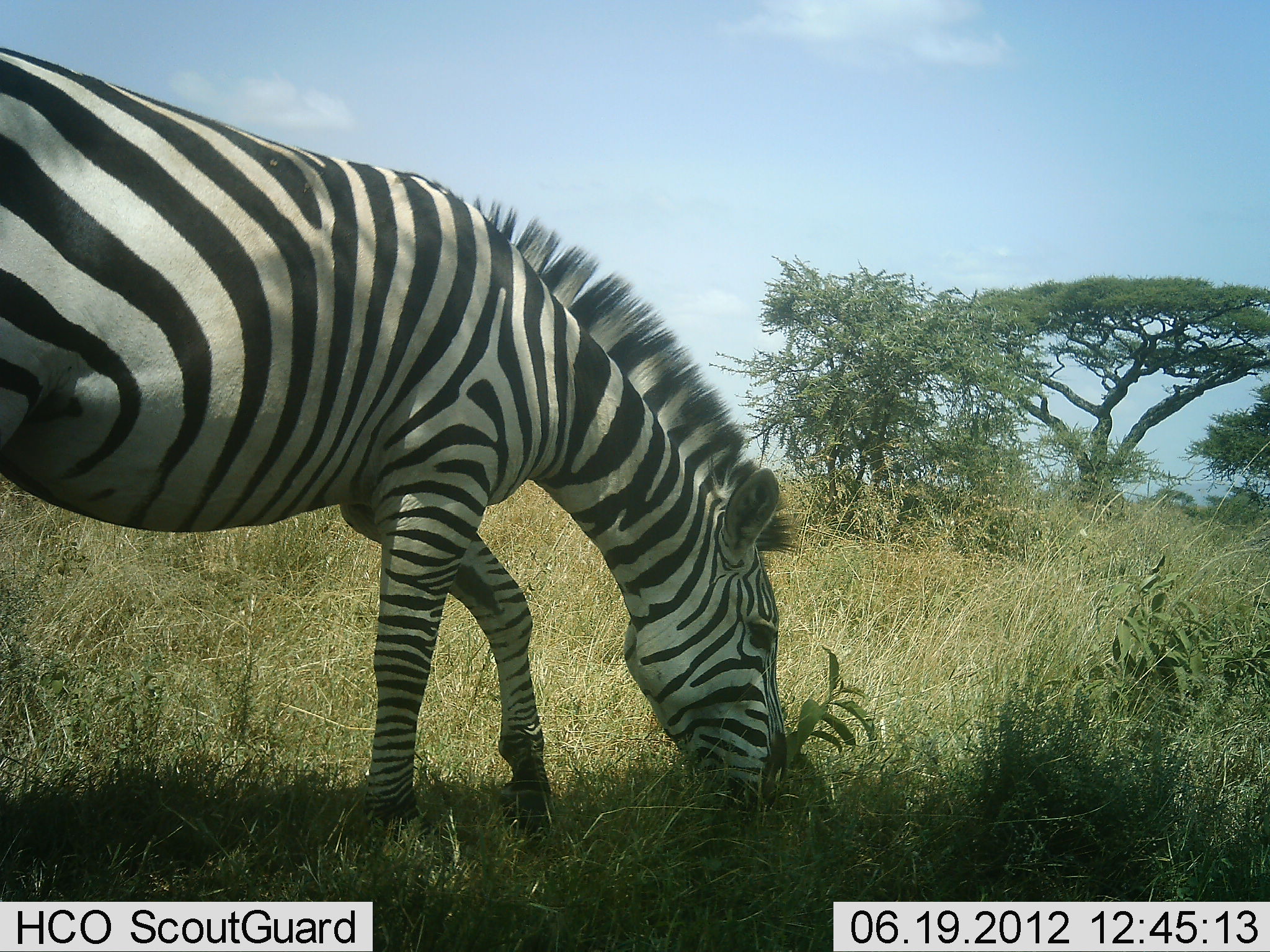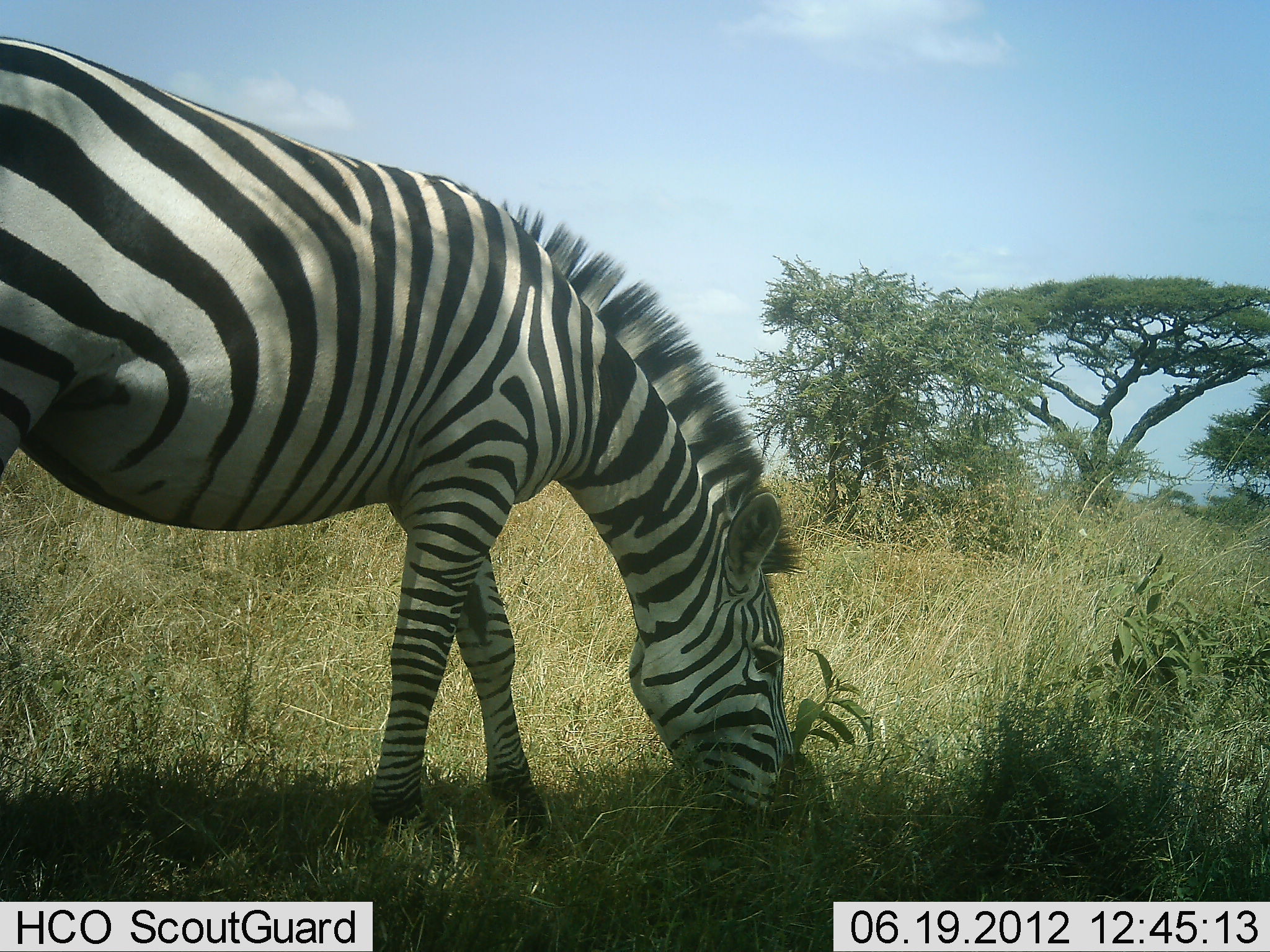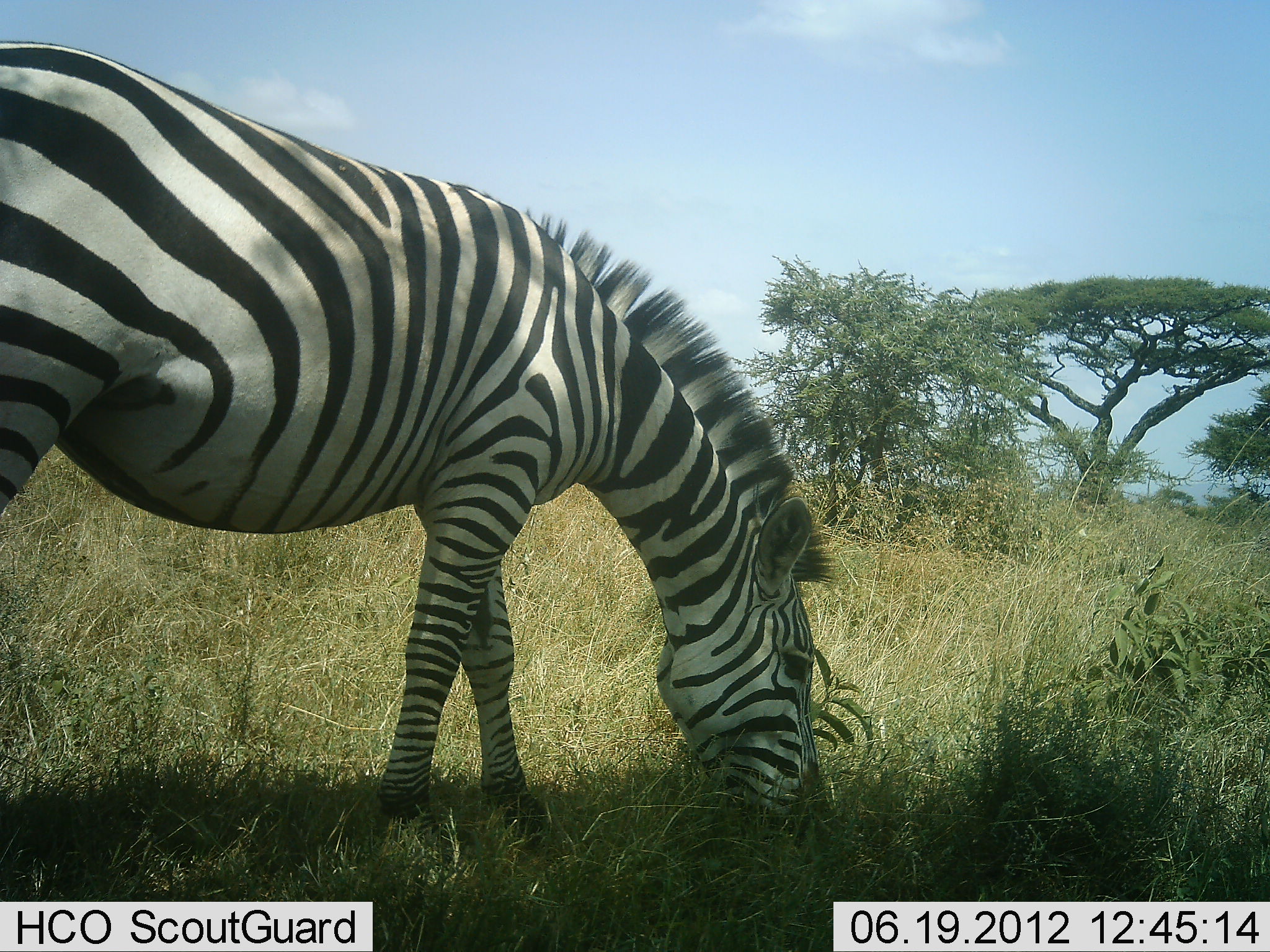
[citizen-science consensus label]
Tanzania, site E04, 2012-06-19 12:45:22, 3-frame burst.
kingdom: Animalia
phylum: Chordata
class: Mammalia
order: Perissodactyla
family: Equidae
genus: Equus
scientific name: Equus quagga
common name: plains zebra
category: zebra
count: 1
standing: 20%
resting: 0%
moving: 0%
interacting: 0%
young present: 0%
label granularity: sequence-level